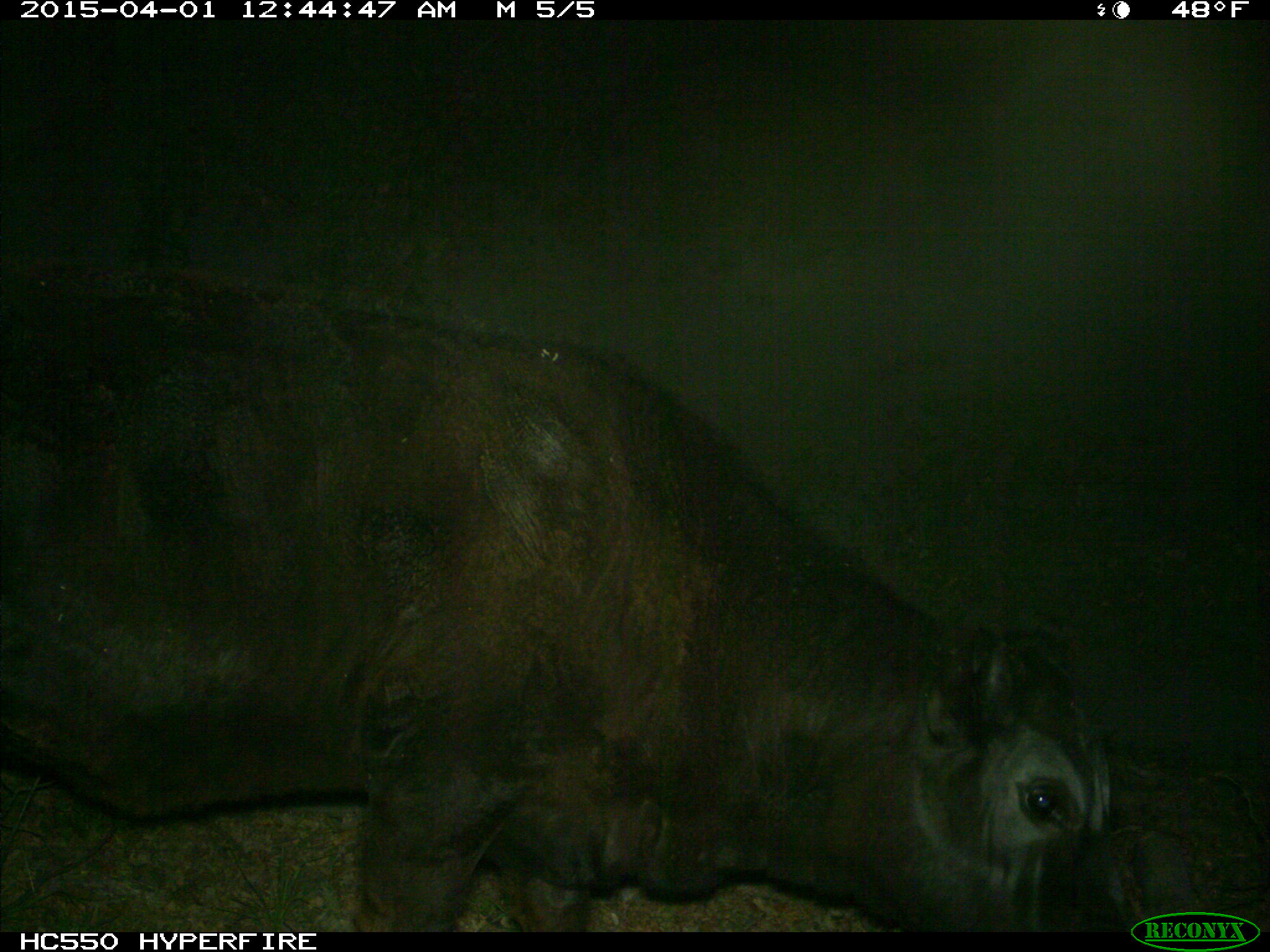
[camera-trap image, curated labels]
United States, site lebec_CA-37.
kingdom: Animalia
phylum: Chordata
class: Mammalia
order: Artiodactyla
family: Bovidae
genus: Bos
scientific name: Bos taurus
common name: domestic cow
Bos taurus (domestic cow).